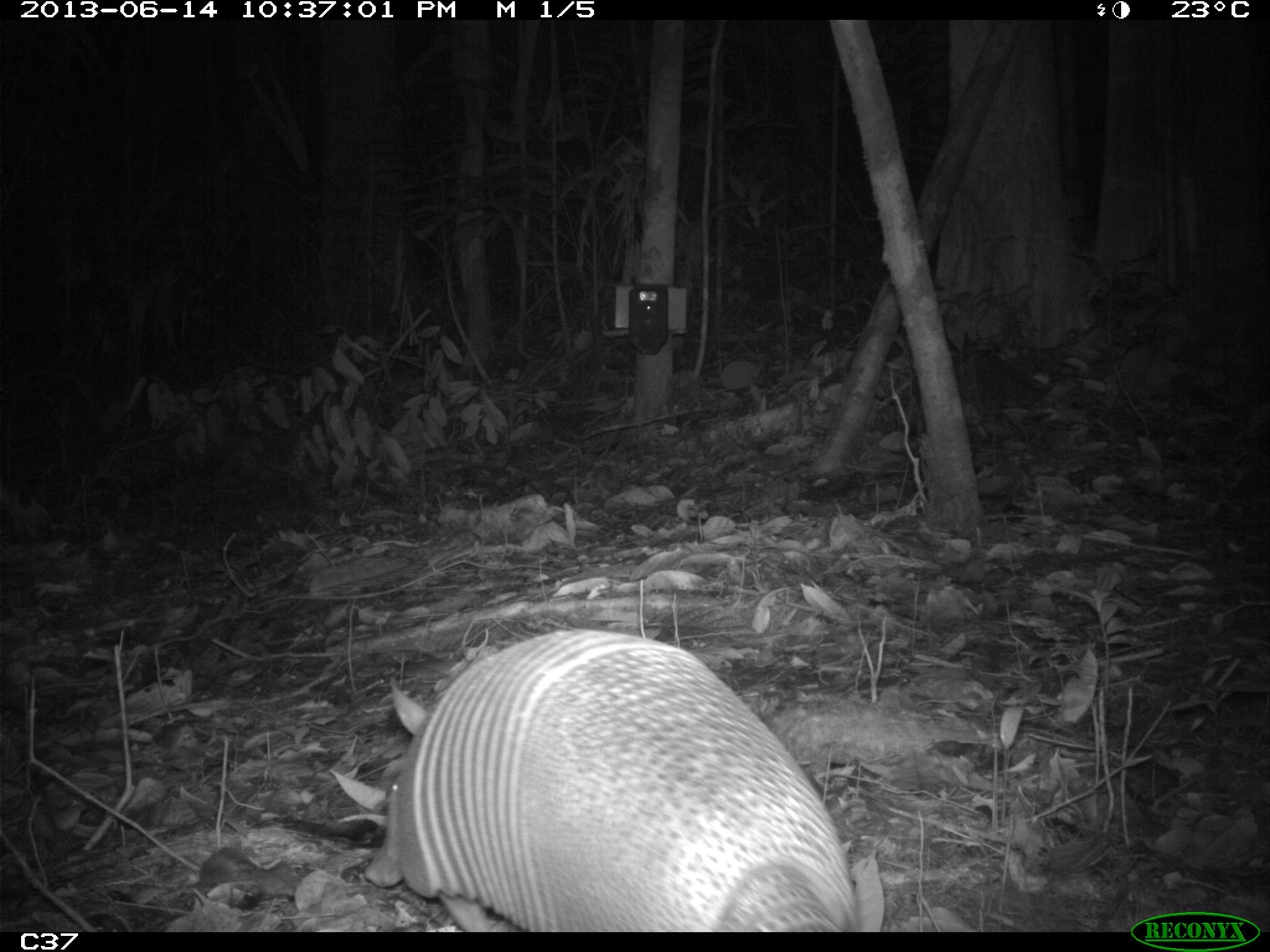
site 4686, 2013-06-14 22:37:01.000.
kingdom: Animalia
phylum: Chordata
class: Mammalia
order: Cingulata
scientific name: Cingulata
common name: armadillo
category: unknown armadillo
Unknown armadillo (armadillo) (Cingulata), count 1, age adult, sex male.